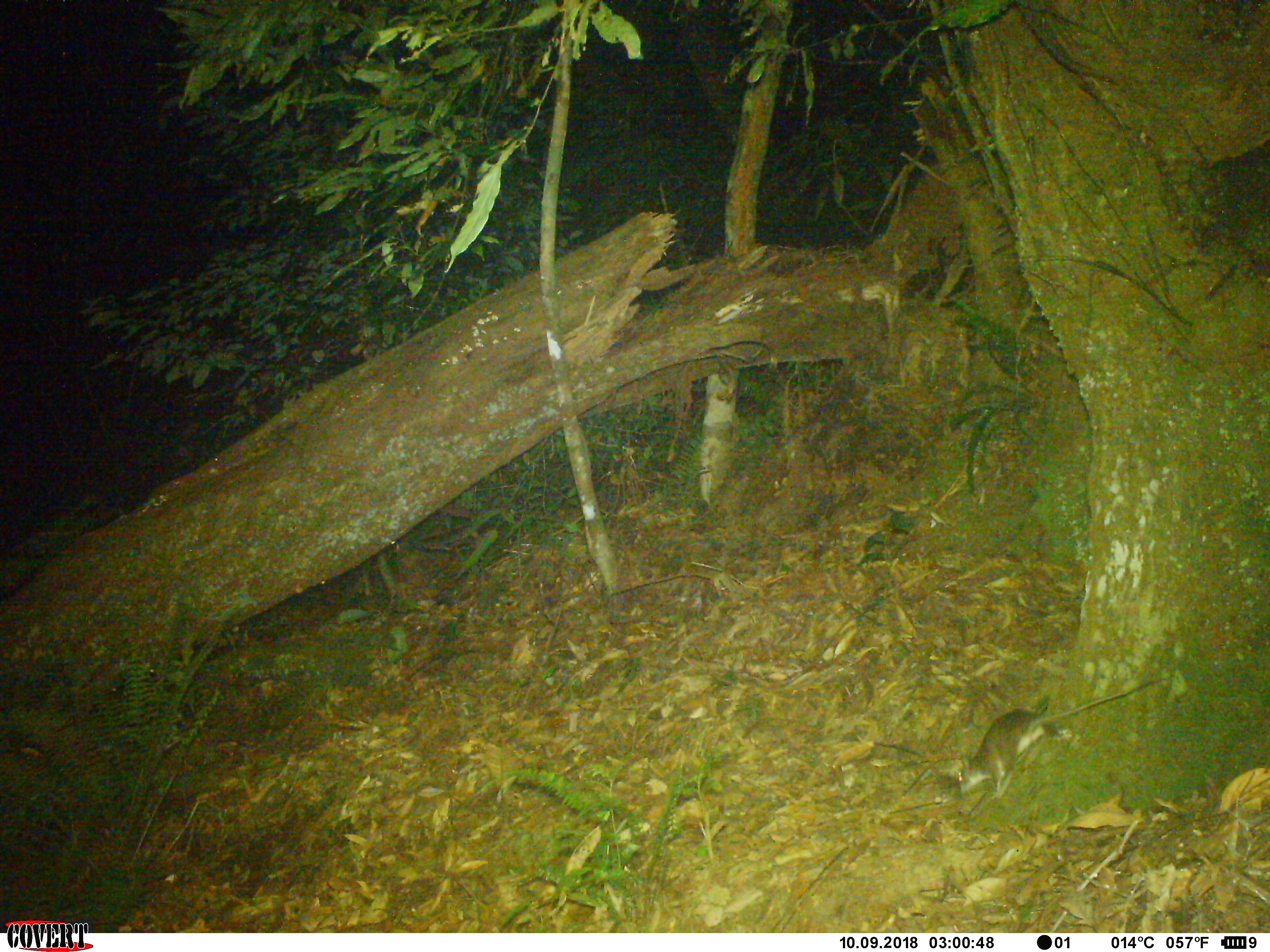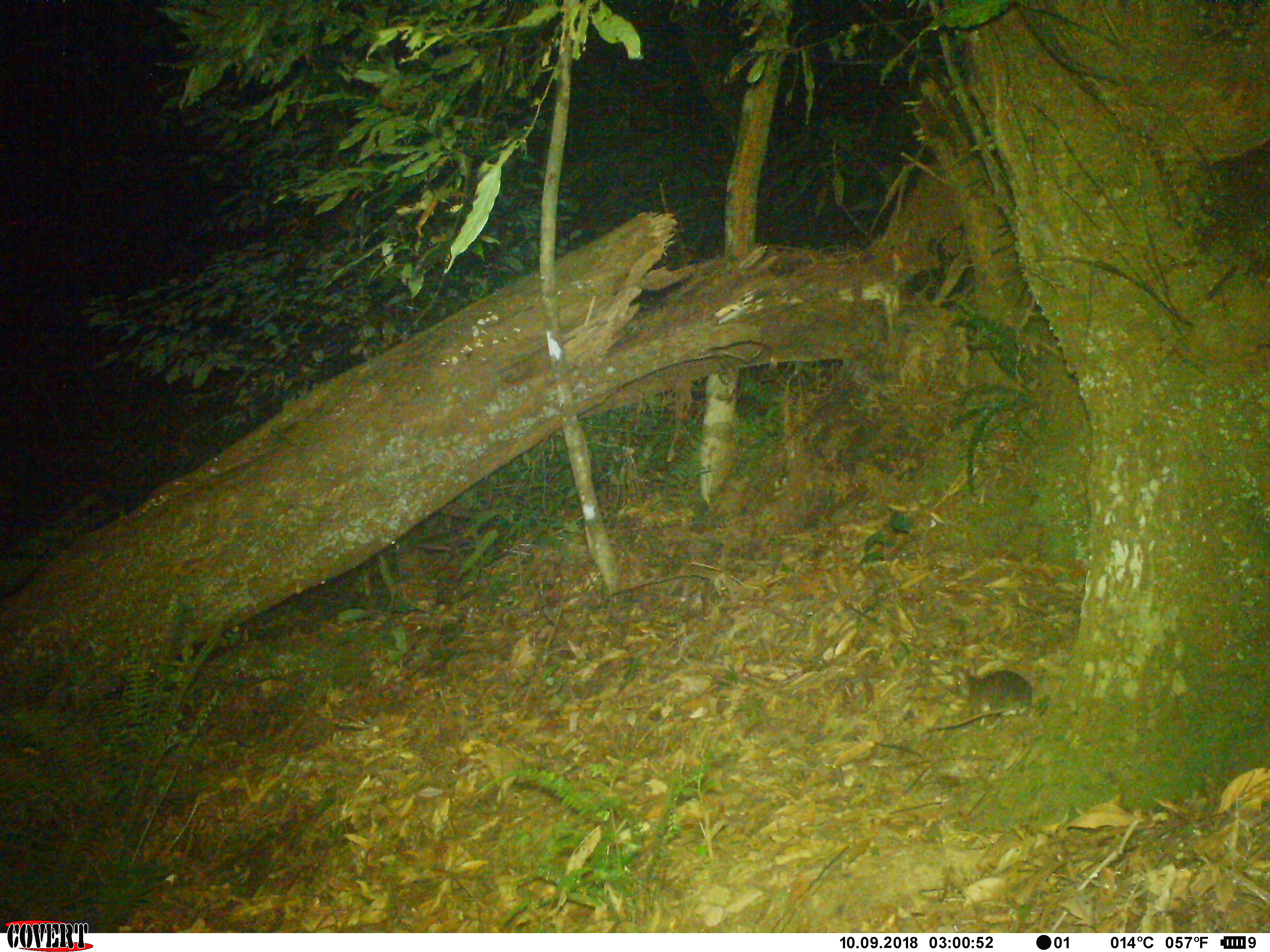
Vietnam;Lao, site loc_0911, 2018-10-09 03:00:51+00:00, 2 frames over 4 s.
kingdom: Animalia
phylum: Chordata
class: Mammalia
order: Rodentia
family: Muridae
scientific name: Muridae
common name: old-world mice and rats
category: unidentified murid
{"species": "unidentified murid (old-world mice and rats) (Muridae)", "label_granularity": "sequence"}